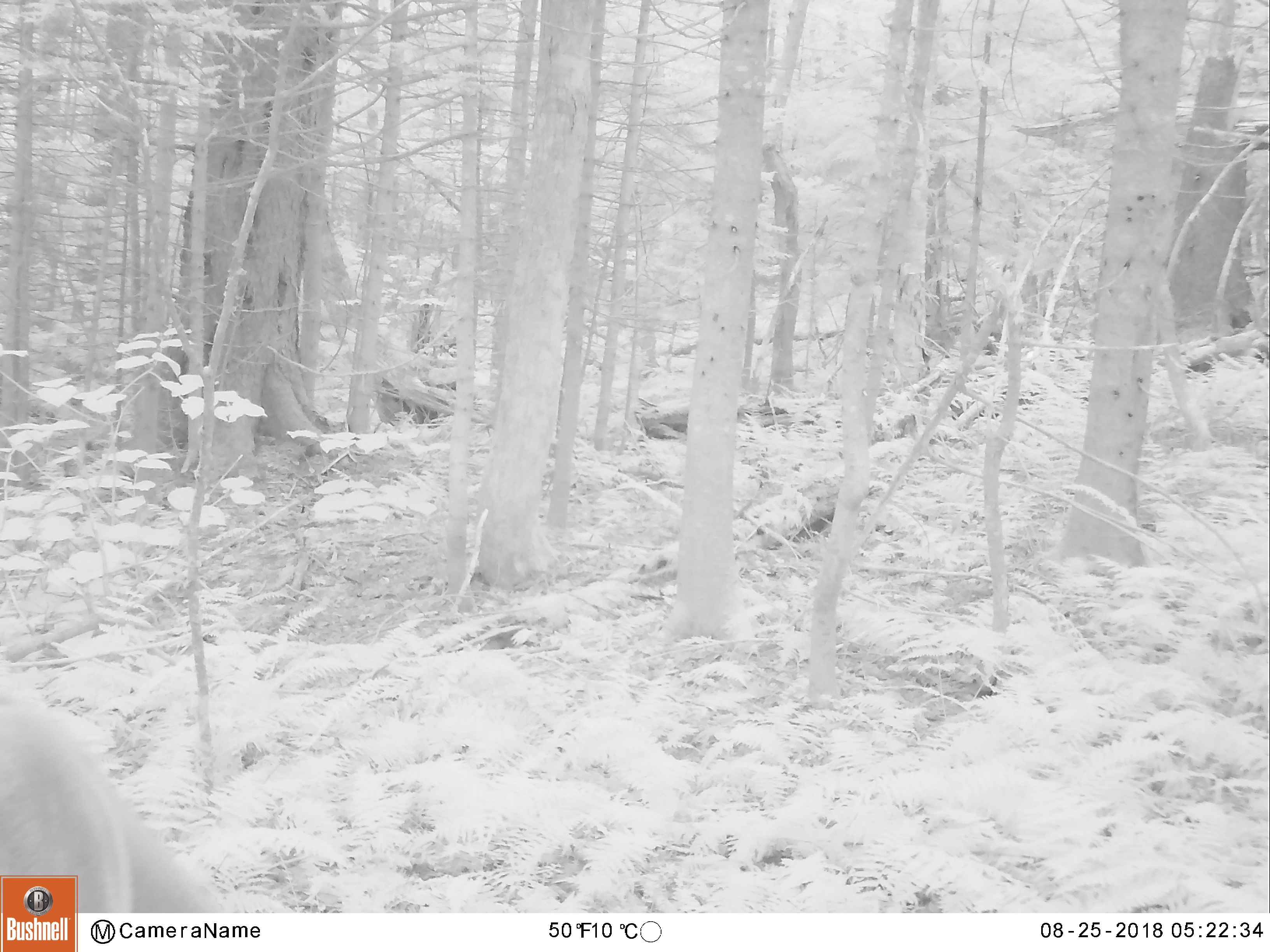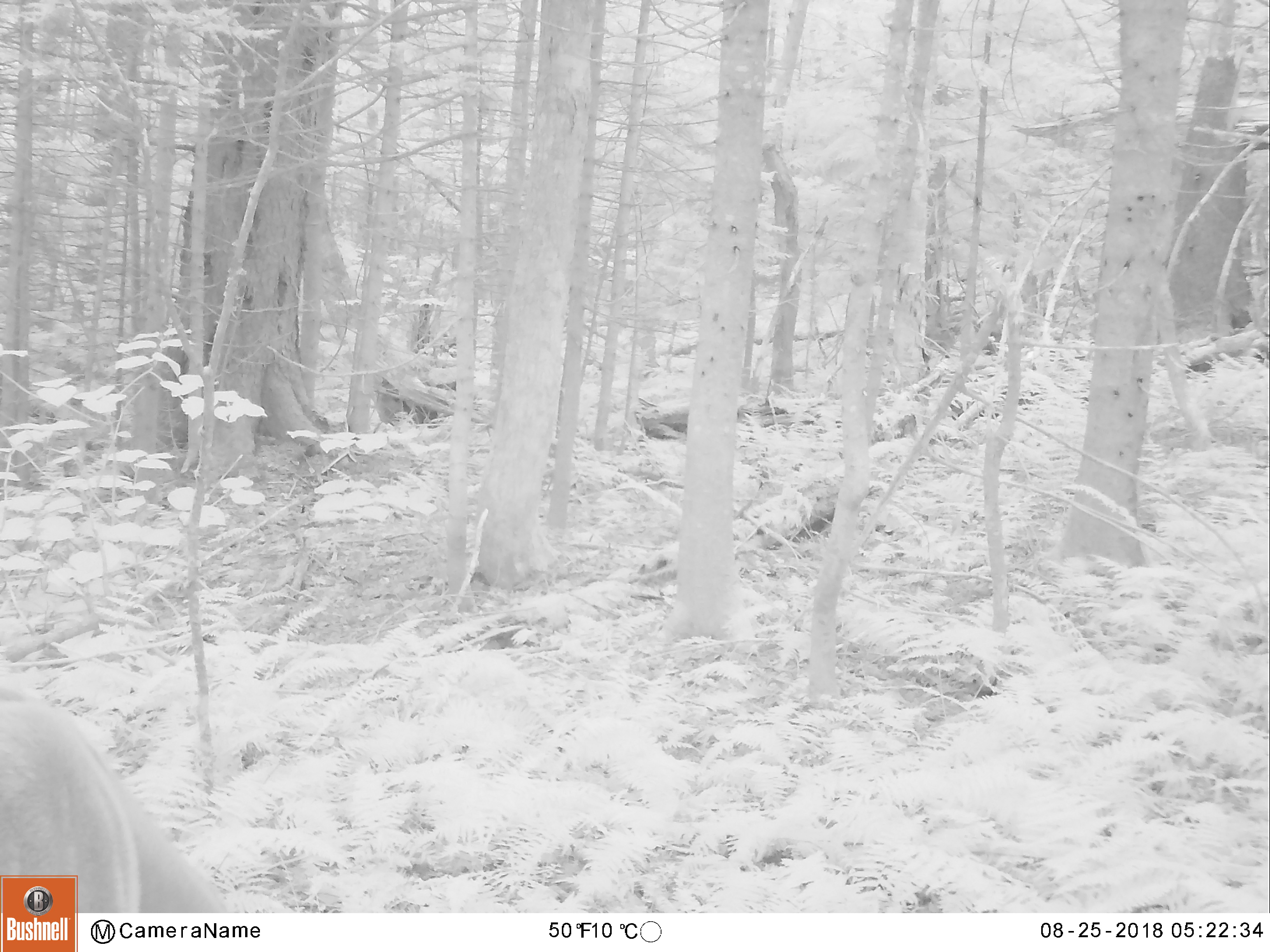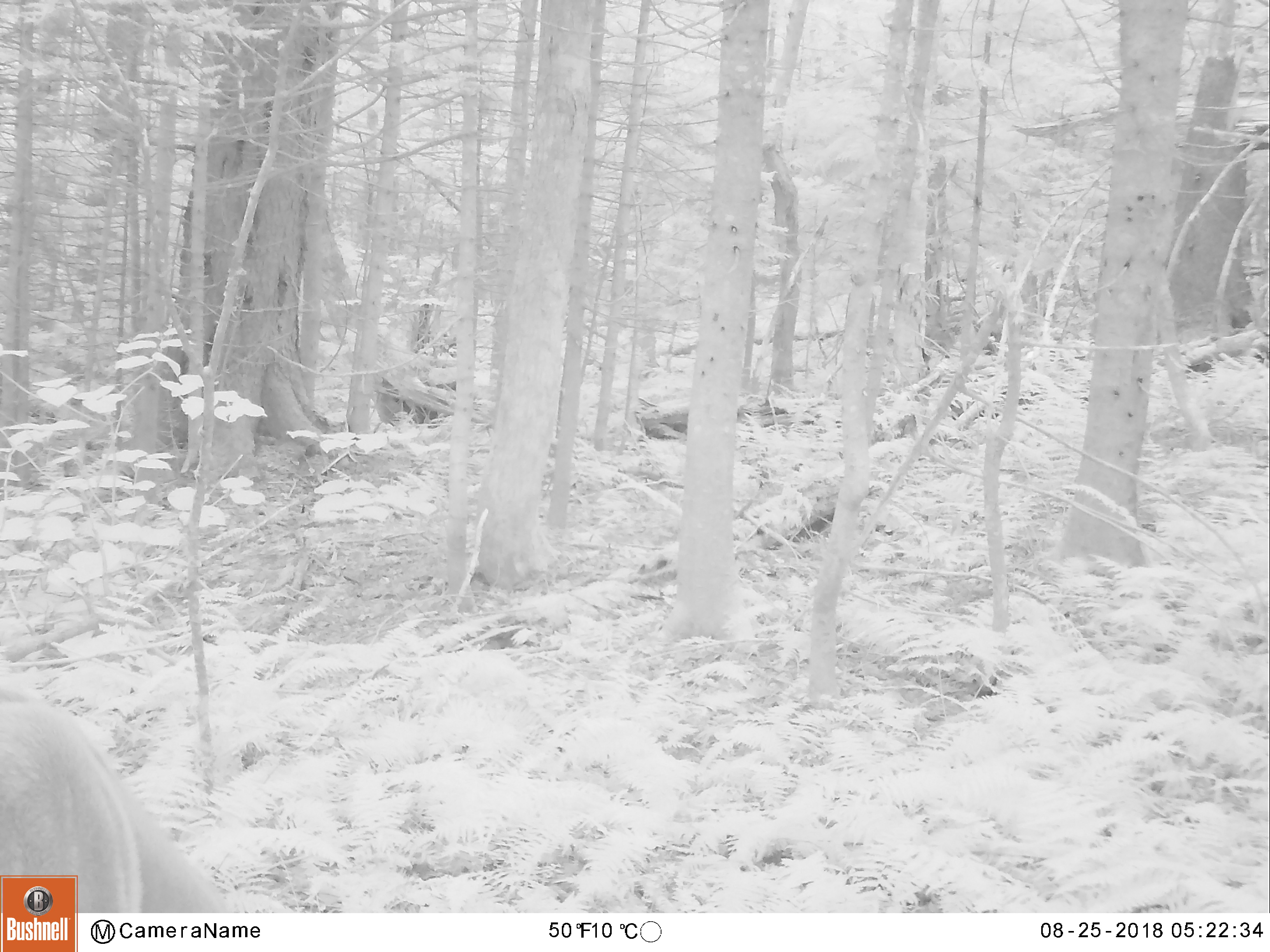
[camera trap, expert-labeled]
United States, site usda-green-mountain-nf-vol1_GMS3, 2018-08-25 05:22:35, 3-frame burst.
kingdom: Animalia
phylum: Chordata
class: Mammalia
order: Artiodactyla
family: Cervidae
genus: Odocoileus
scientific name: Odocoileus virginianus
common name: white-tailed deer